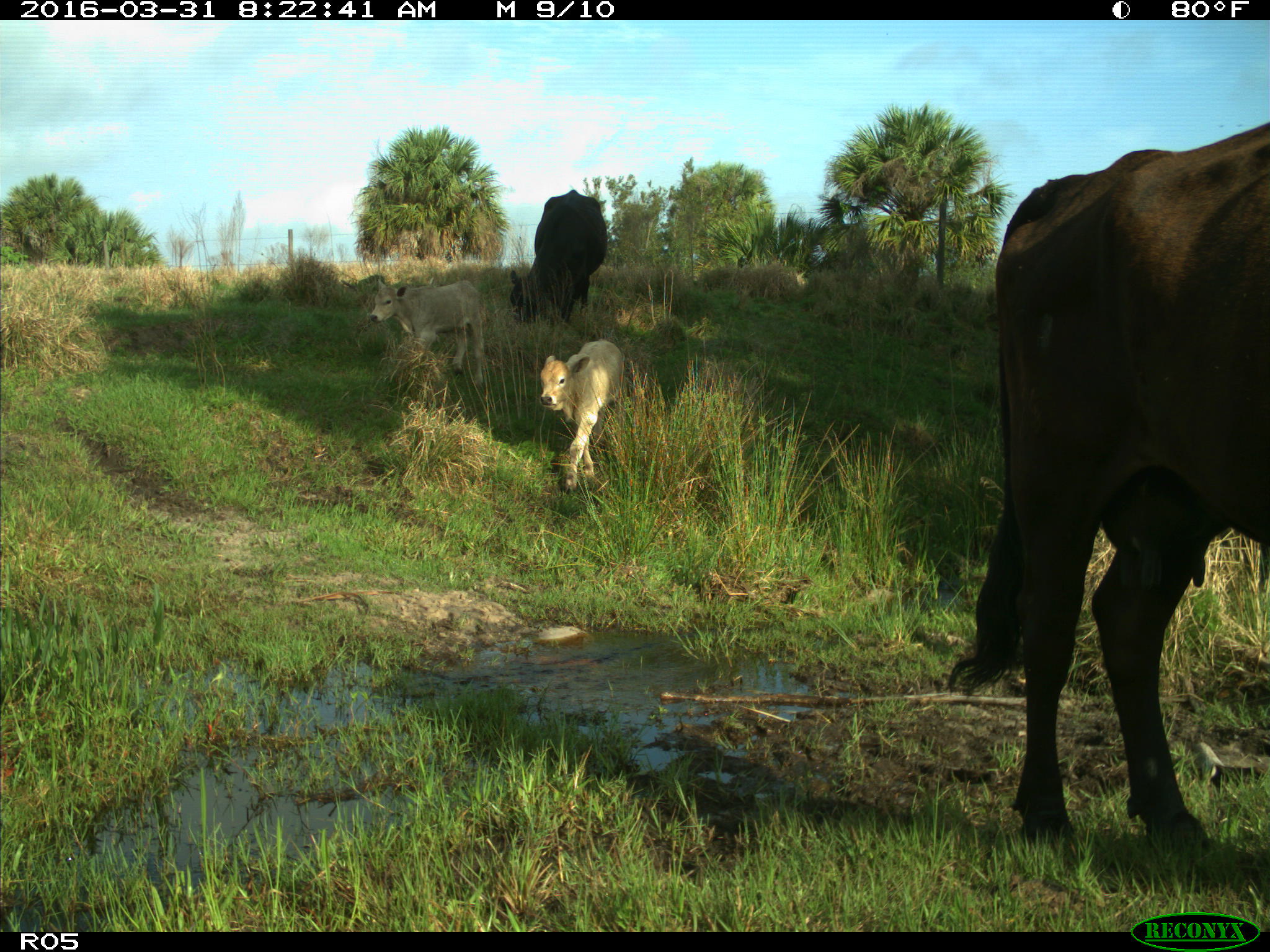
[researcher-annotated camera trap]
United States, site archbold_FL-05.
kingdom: Animalia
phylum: Chordata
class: Mammalia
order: Artiodactyla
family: Bovidae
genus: Bos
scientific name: Bos taurus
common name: domestic cow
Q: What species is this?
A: Bos taurus (domestic cow).